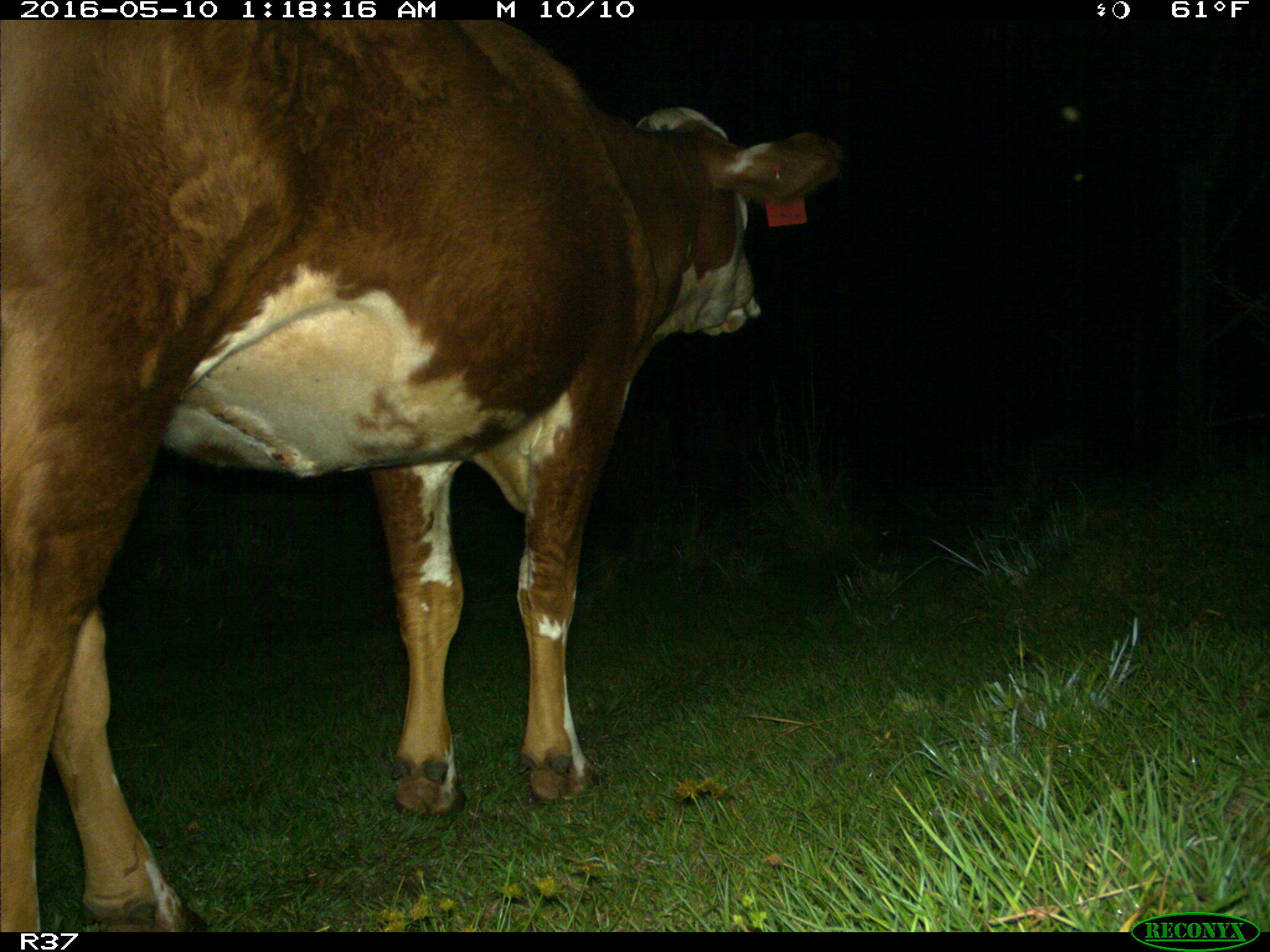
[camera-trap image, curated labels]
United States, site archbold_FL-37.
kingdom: Animalia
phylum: Chordata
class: Mammalia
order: Artiodactyla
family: Bovidae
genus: Bos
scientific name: Bos taurus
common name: domestic cow